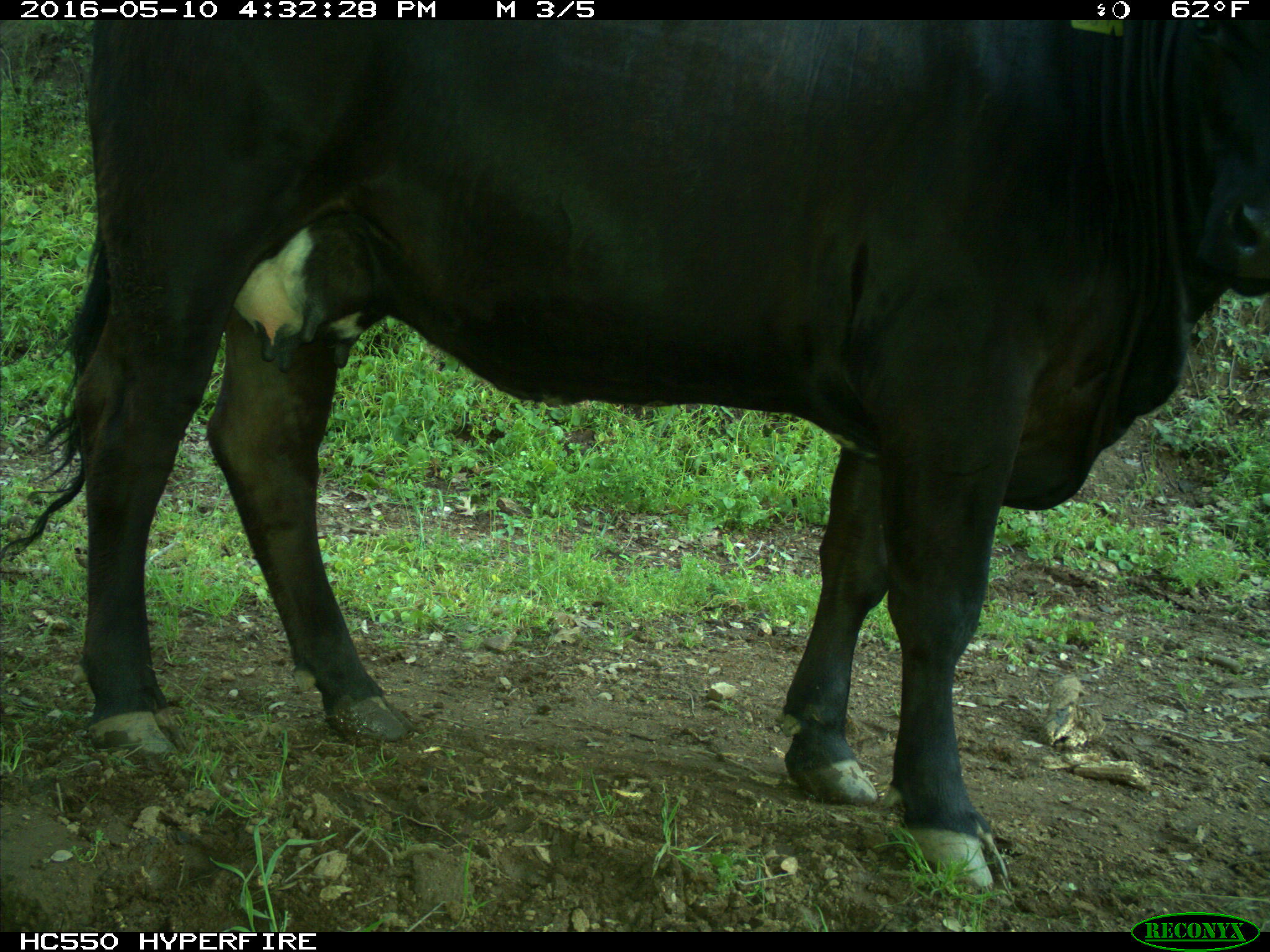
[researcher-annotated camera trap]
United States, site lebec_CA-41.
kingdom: Animalia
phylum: Chordata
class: Mammalia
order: Artiodactyla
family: Bovidae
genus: Bos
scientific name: Bos taurus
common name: domestic cow